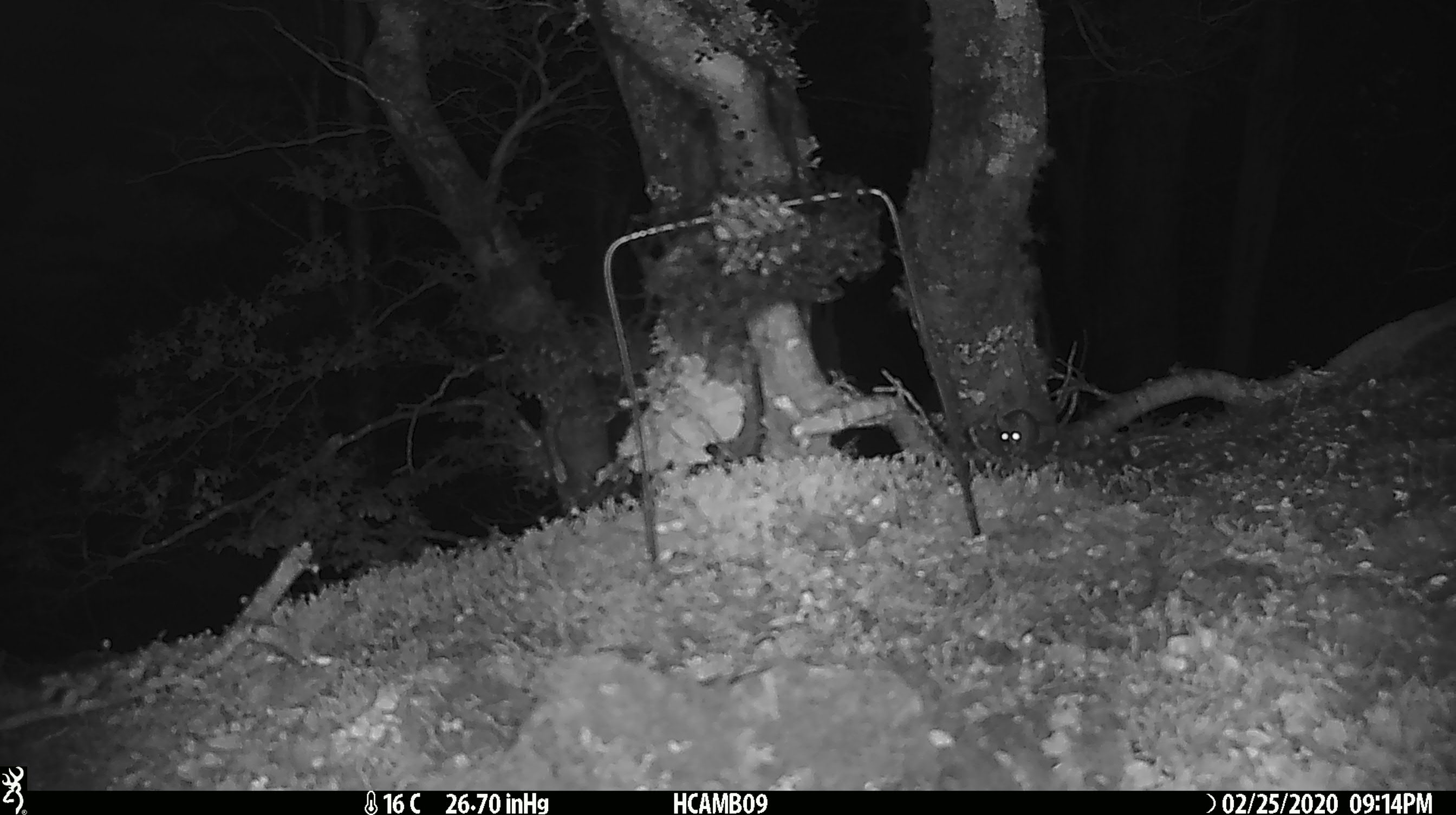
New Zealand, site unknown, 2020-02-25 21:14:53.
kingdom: Animalia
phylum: Chordata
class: Mammalia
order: Rodentia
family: Muridae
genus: Mus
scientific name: Mus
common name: mouse